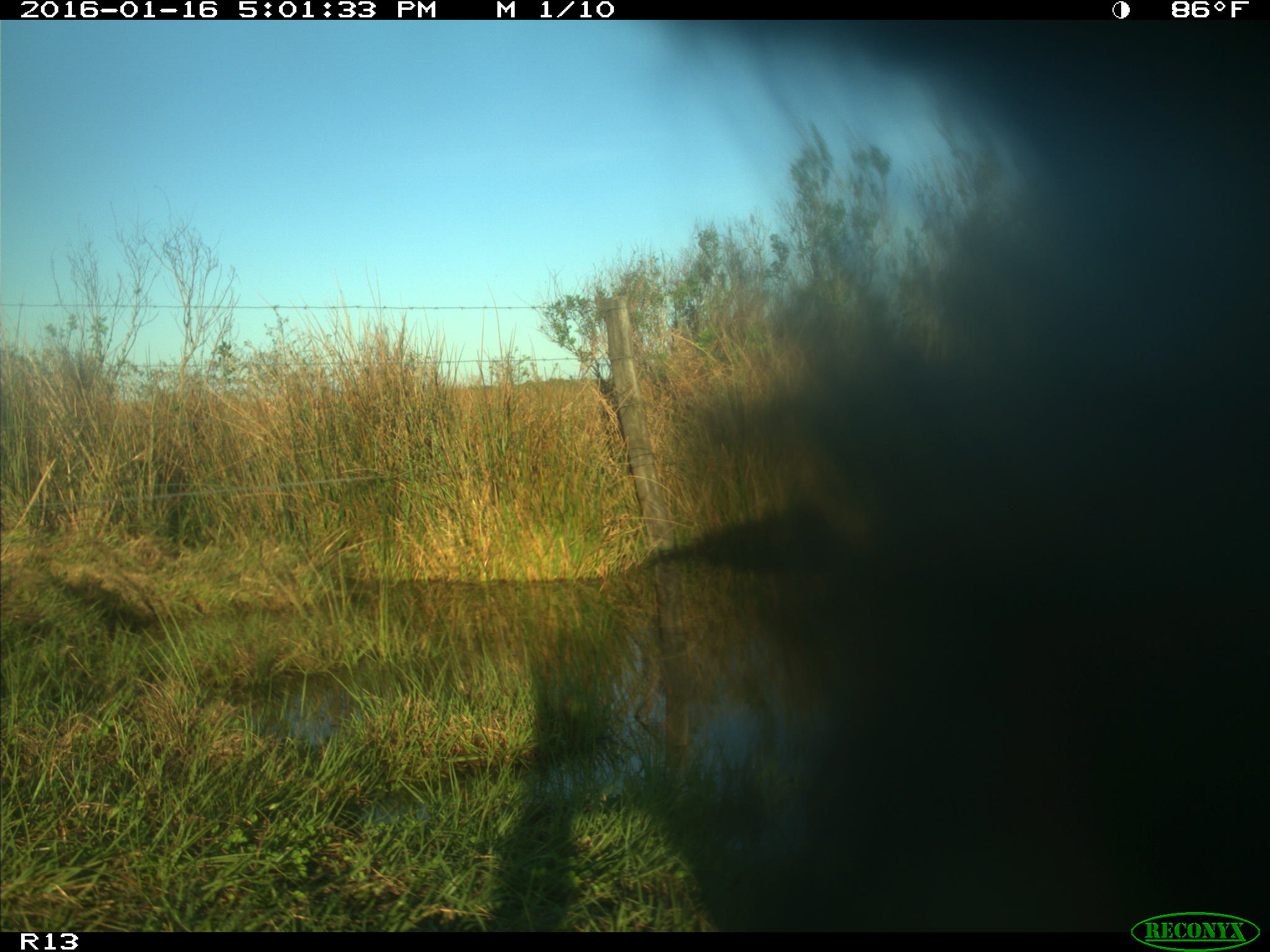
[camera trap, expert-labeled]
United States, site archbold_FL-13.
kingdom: Animalia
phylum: Chordata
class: Mammalia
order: Artiodactyla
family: Bovidae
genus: Bos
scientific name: Bos taurus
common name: domestic cow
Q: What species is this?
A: Bos taurus (domestic cow).